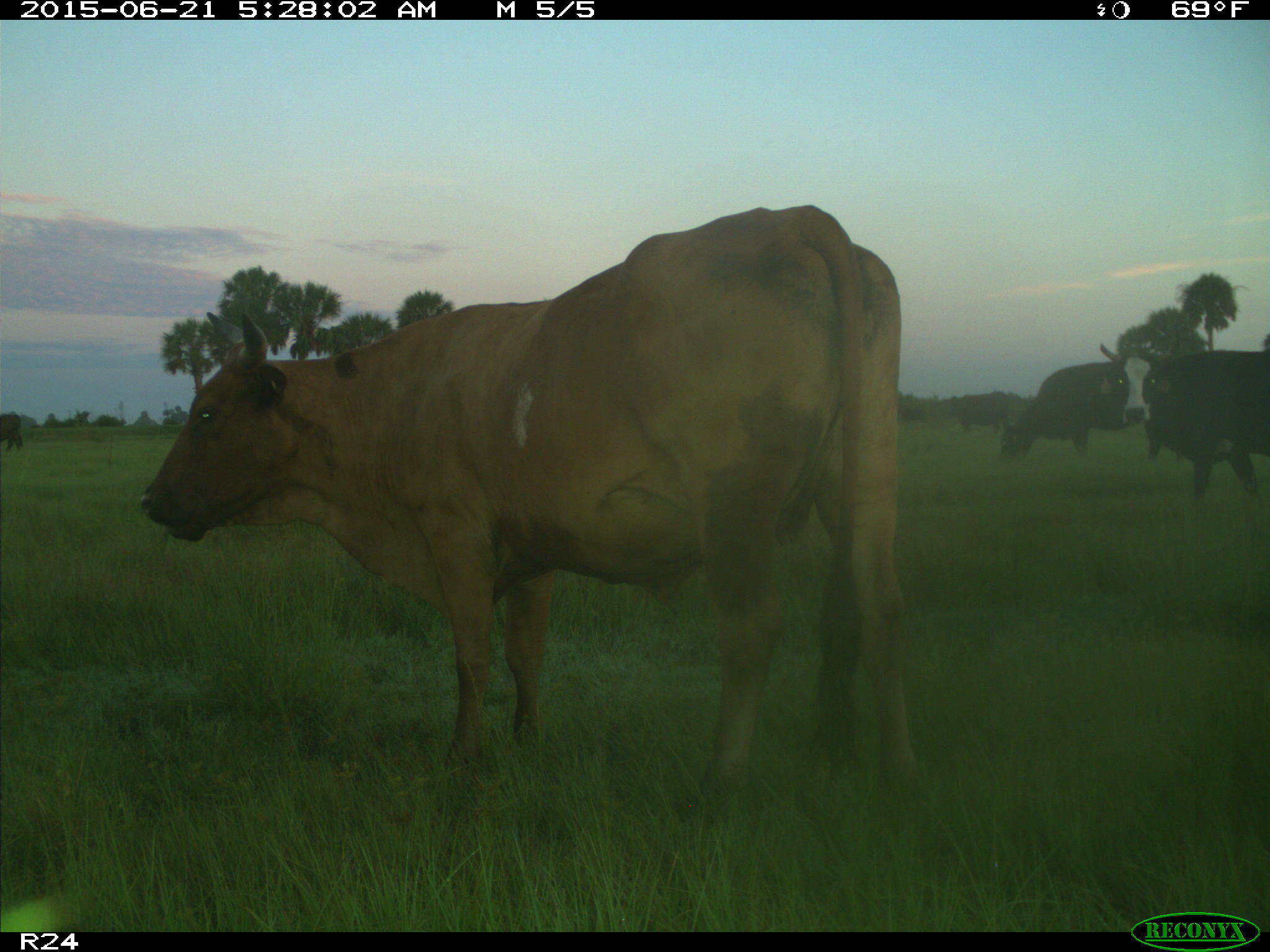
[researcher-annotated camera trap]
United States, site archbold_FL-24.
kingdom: Animalia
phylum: Chordata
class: Mammalia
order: Artiodactyla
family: Bovidae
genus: Bos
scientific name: Bos taurus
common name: domestic cow